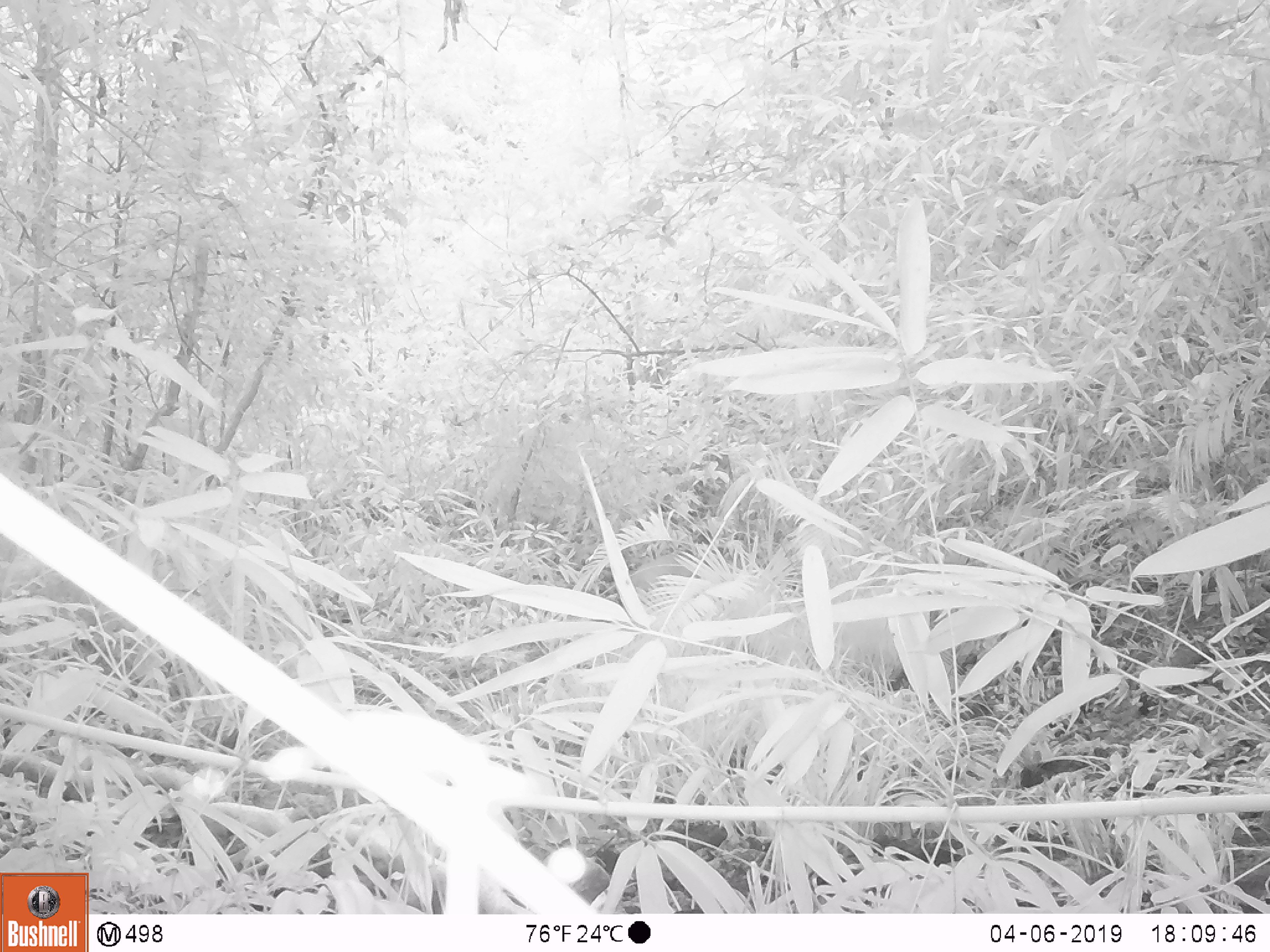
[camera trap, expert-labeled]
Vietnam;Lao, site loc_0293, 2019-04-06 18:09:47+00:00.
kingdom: Animalia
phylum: Chordata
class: Mammalia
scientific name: Mammalia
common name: mammal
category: unidentified mammal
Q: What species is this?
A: Unidentified mammal (mammal) (Mammalia).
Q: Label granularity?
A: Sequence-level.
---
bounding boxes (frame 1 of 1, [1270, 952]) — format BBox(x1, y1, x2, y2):
unidentified mammal: BBox(628, 546, 711, 591)